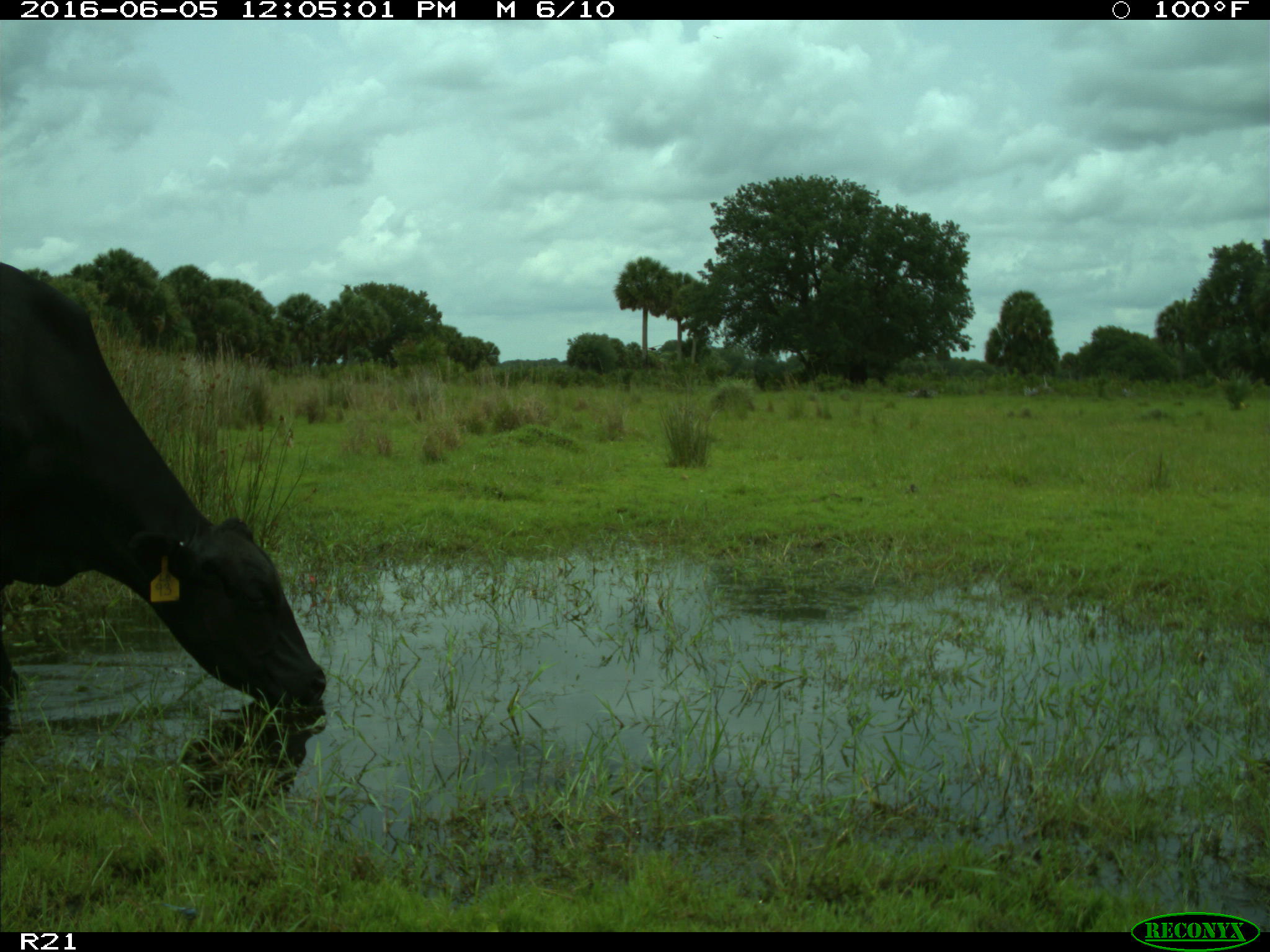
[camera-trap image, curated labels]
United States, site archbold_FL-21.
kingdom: Animalia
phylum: Chordata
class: Mammalia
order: Artiodactyla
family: Bovidae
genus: Bos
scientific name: Bos taurus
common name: domestic cow